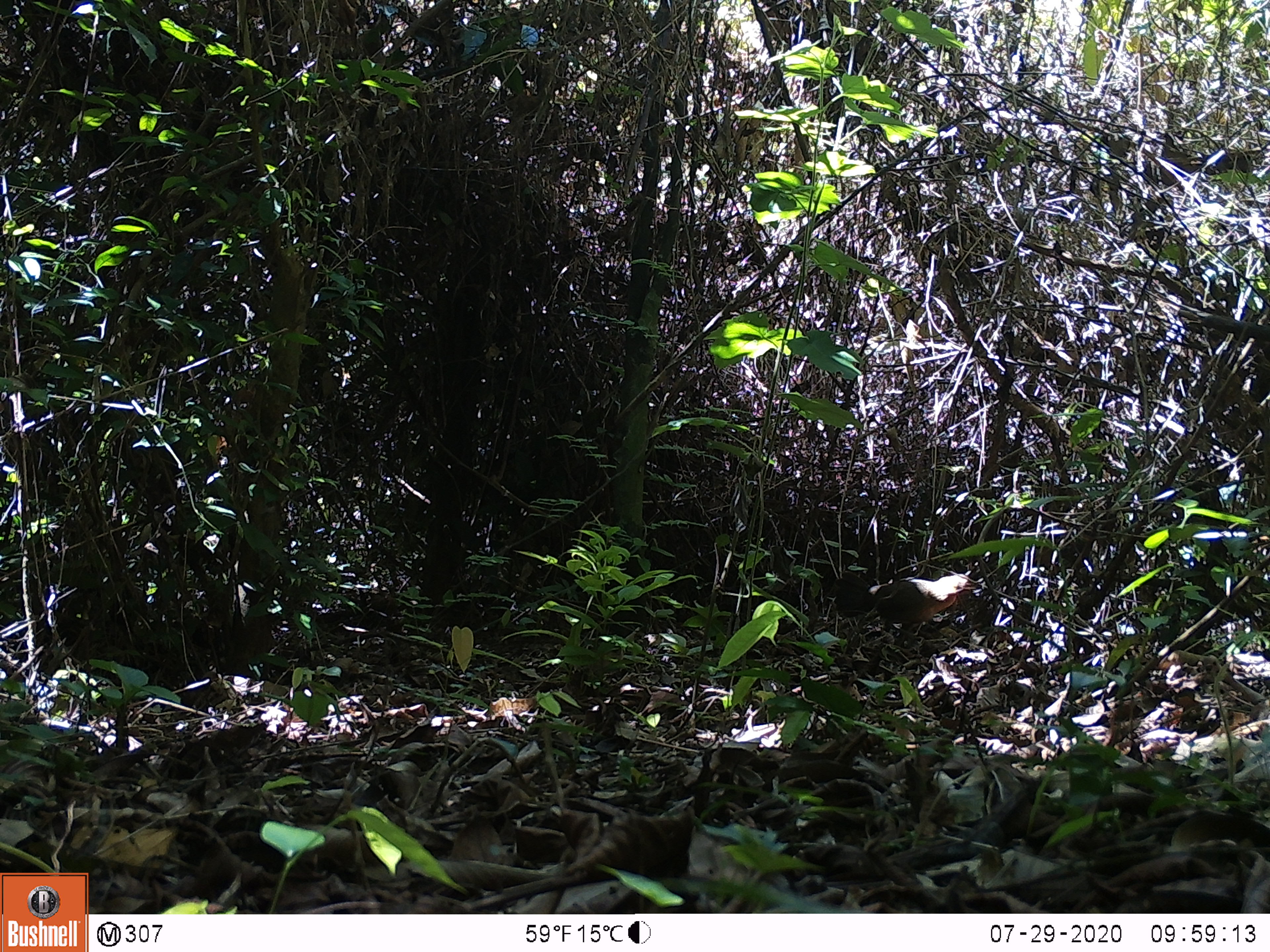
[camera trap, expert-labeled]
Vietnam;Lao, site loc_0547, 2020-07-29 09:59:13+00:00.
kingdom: Animalia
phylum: Chordata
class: Aves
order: Galliformes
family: Phasianidae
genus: Gallus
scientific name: Gallus gallus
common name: red junglefowl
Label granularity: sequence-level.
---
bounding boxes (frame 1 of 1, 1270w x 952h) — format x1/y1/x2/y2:
red junglefowl: 833/570/981/647